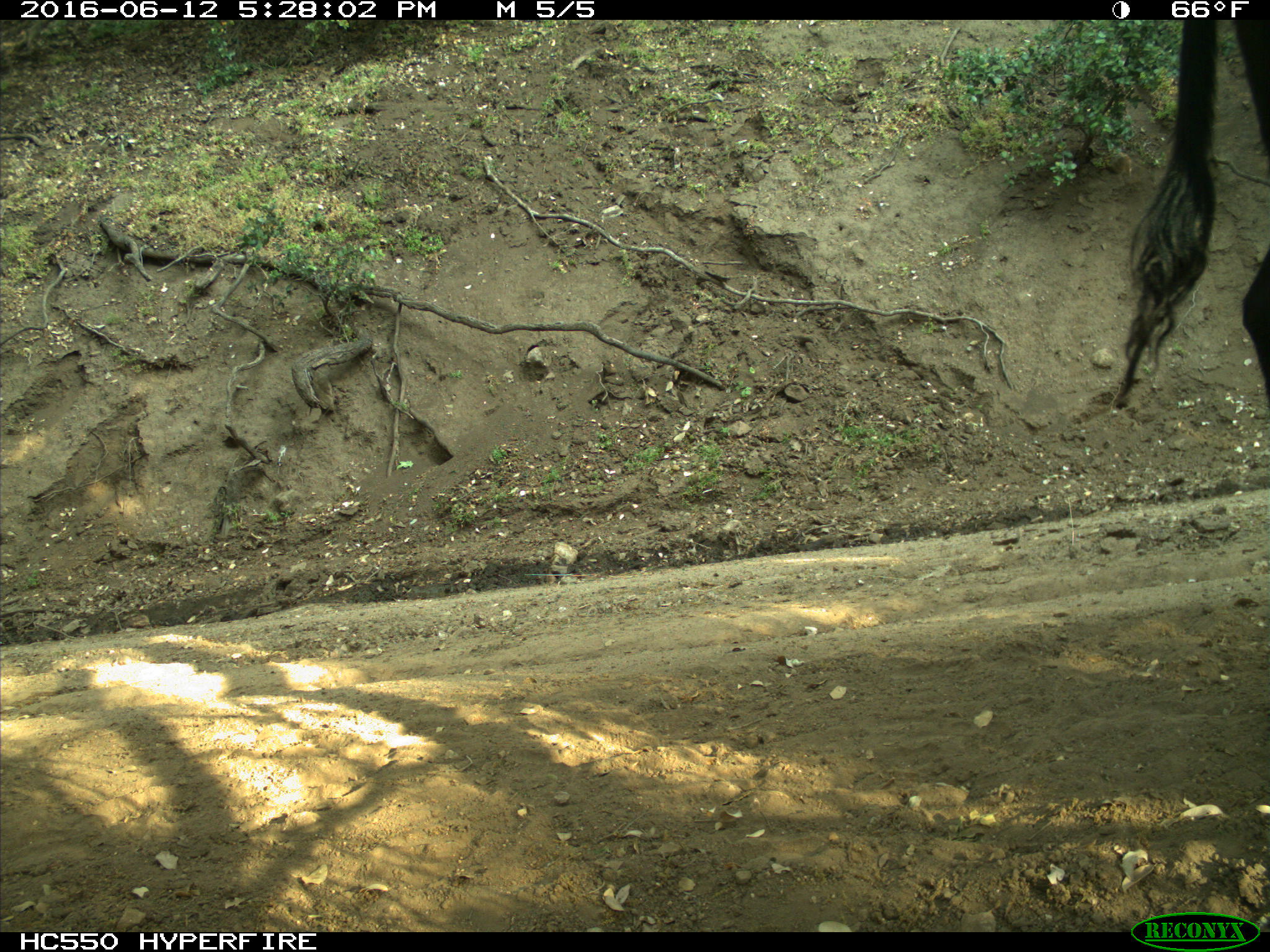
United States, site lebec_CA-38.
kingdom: Animalia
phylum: Chordata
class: Mammalia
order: Artiodactyla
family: Bovidae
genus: Bos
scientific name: Bos taurus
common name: domestic cow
Bos taurus (domestic cow).